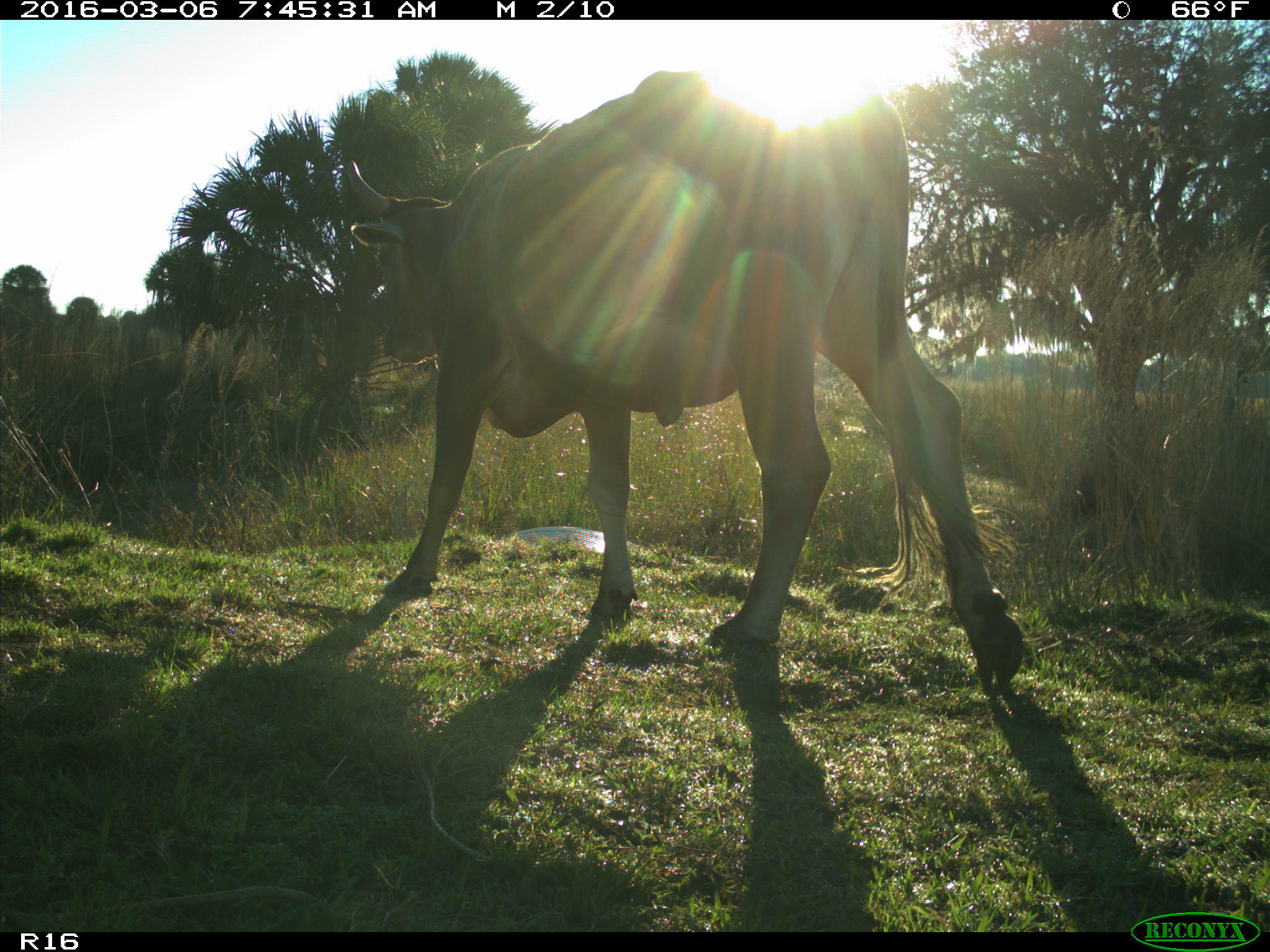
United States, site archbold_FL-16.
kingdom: Animalia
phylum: Chordata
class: Mammalia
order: Artiodactyla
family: Bovidae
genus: Bos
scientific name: Bos taurus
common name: domestic cow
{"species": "Bos taurus (domestic cow)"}